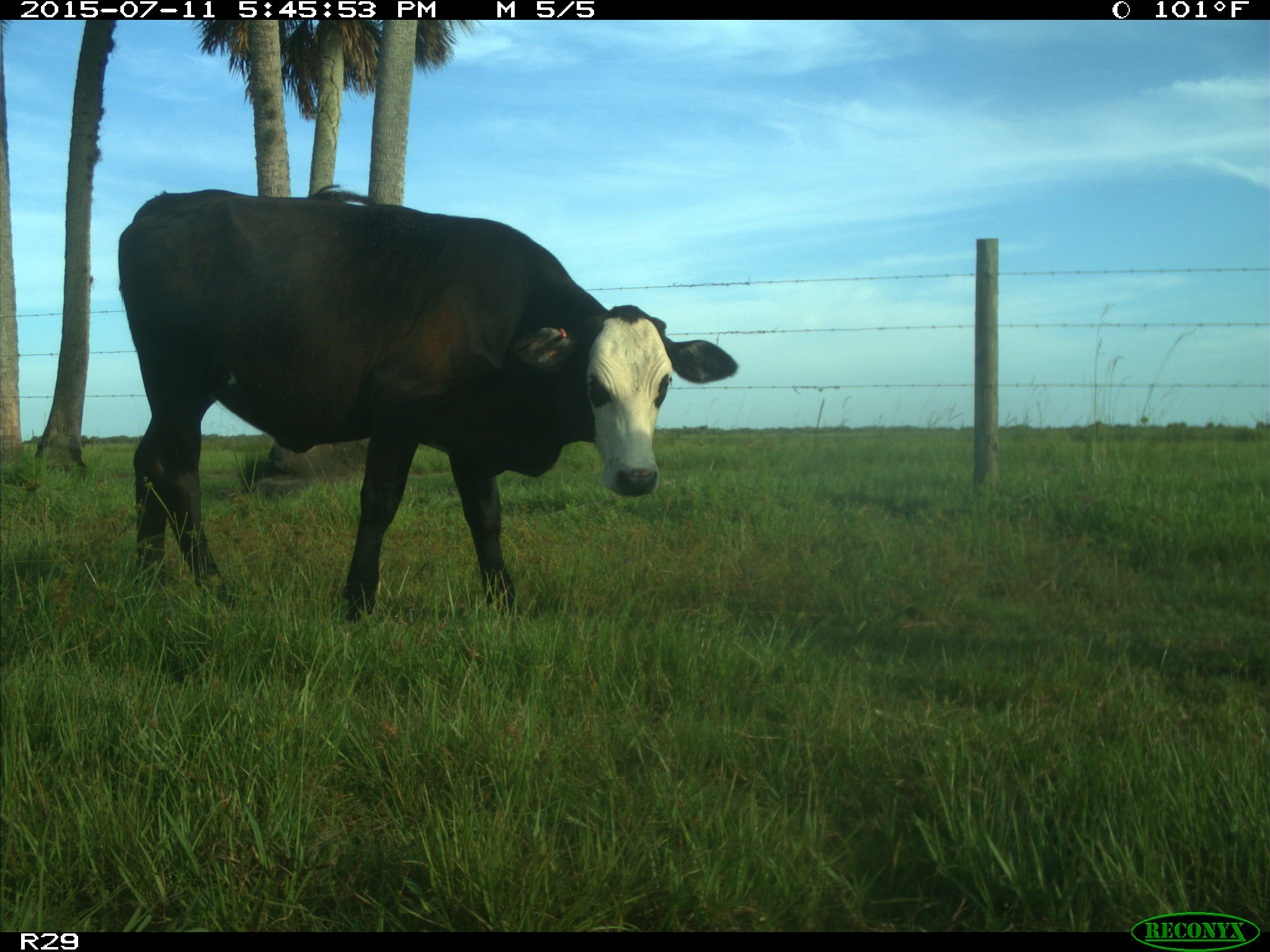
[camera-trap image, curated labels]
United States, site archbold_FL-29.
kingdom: Animalia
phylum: Chordata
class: Mammalia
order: Artiodactyla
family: Bovidae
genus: Bos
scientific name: Bos taurus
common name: domestic cow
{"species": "Bos taurus (domestic cow)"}